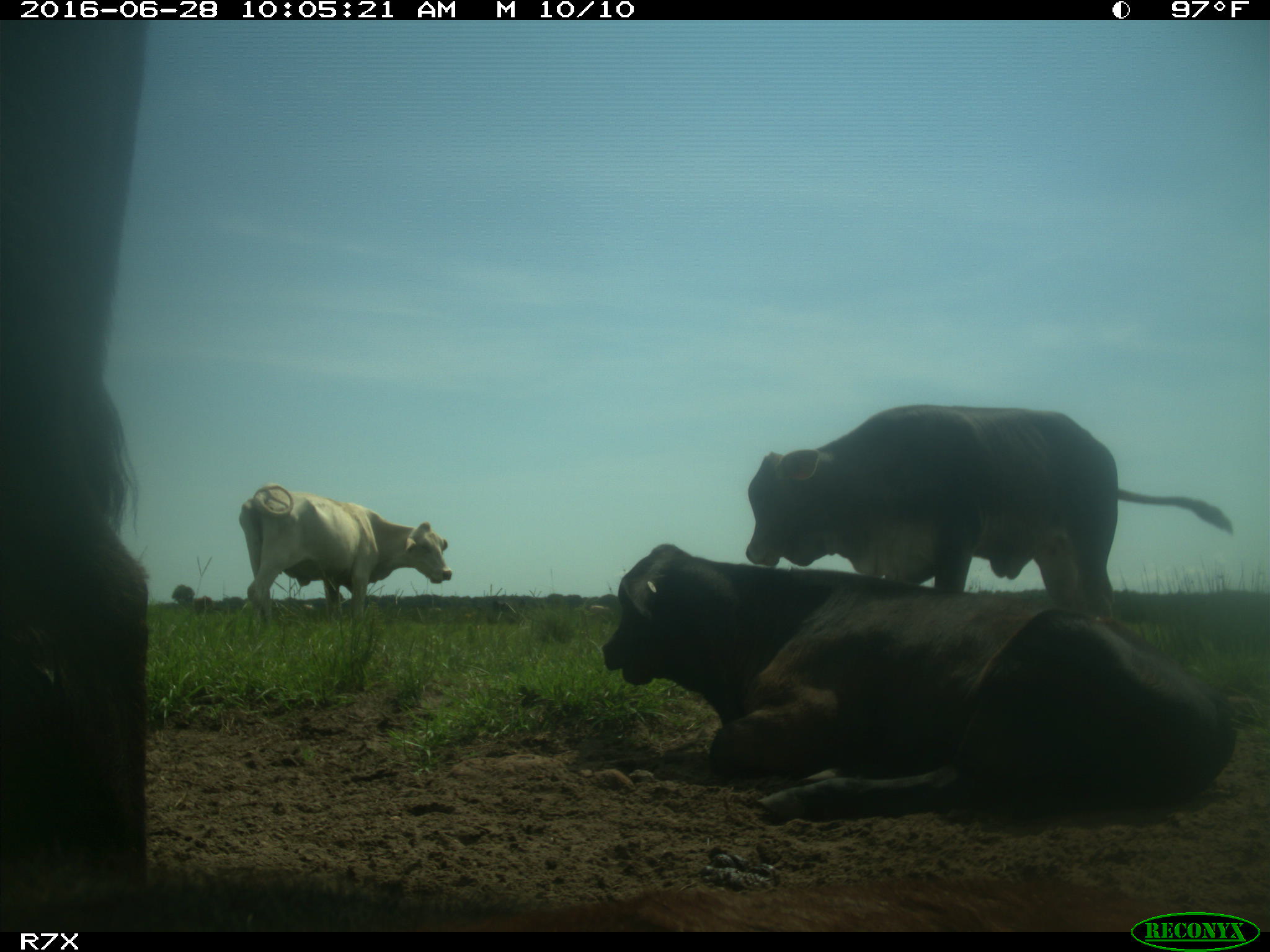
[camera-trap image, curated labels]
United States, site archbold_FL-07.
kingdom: Animalia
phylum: Chordata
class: Mammalia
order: Artiodactyla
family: Bovidae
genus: Bos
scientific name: Bos taurus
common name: domestic cow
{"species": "Bos taurus (domestic cow)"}